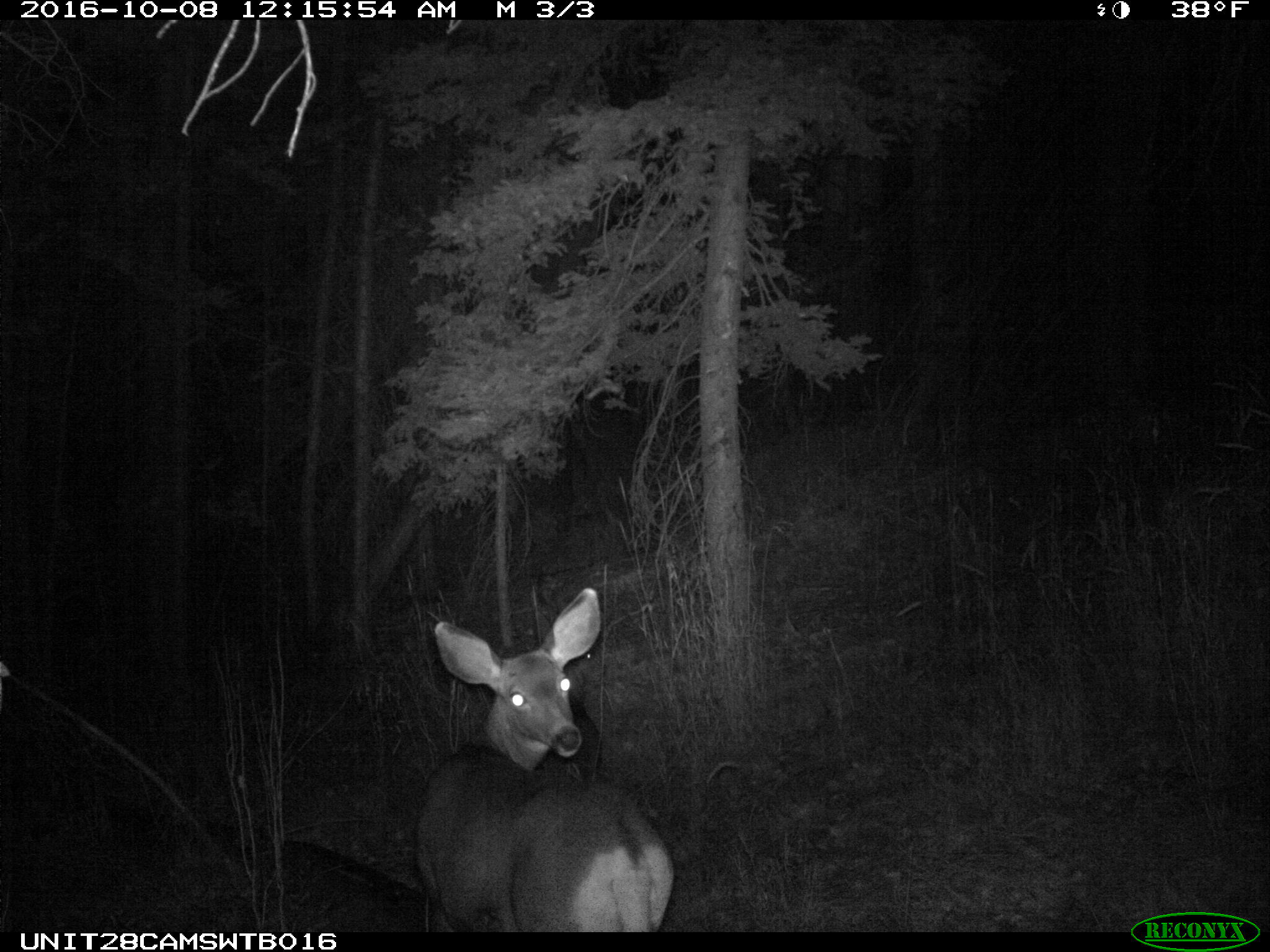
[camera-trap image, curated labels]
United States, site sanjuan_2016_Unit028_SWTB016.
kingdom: Animalia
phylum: Chordata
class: Mammalia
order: Artiodactyla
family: Cervidae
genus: Odocoileus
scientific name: Odocoileus hemionus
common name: mule deer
Odocoileus hemionus (mule deer).